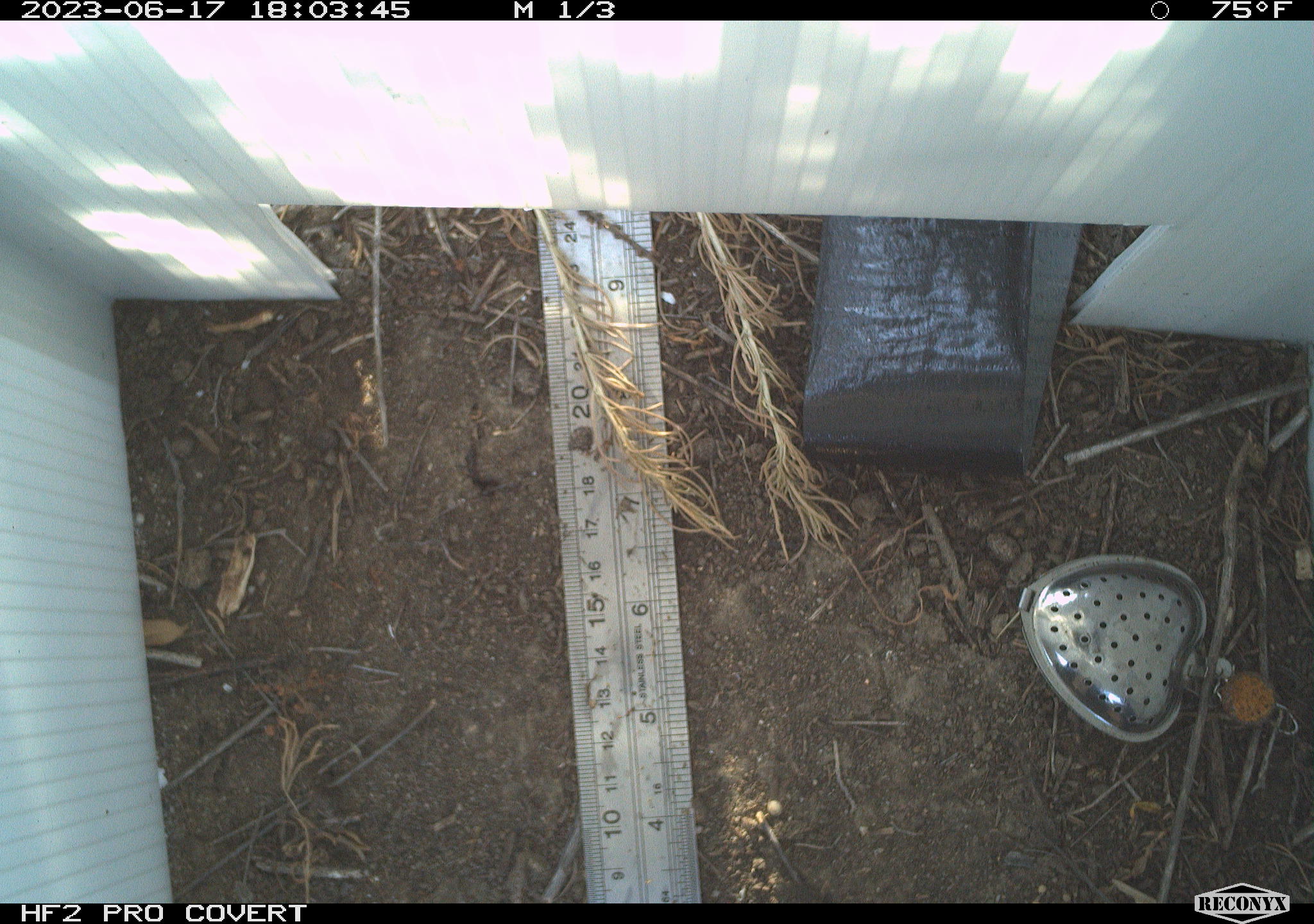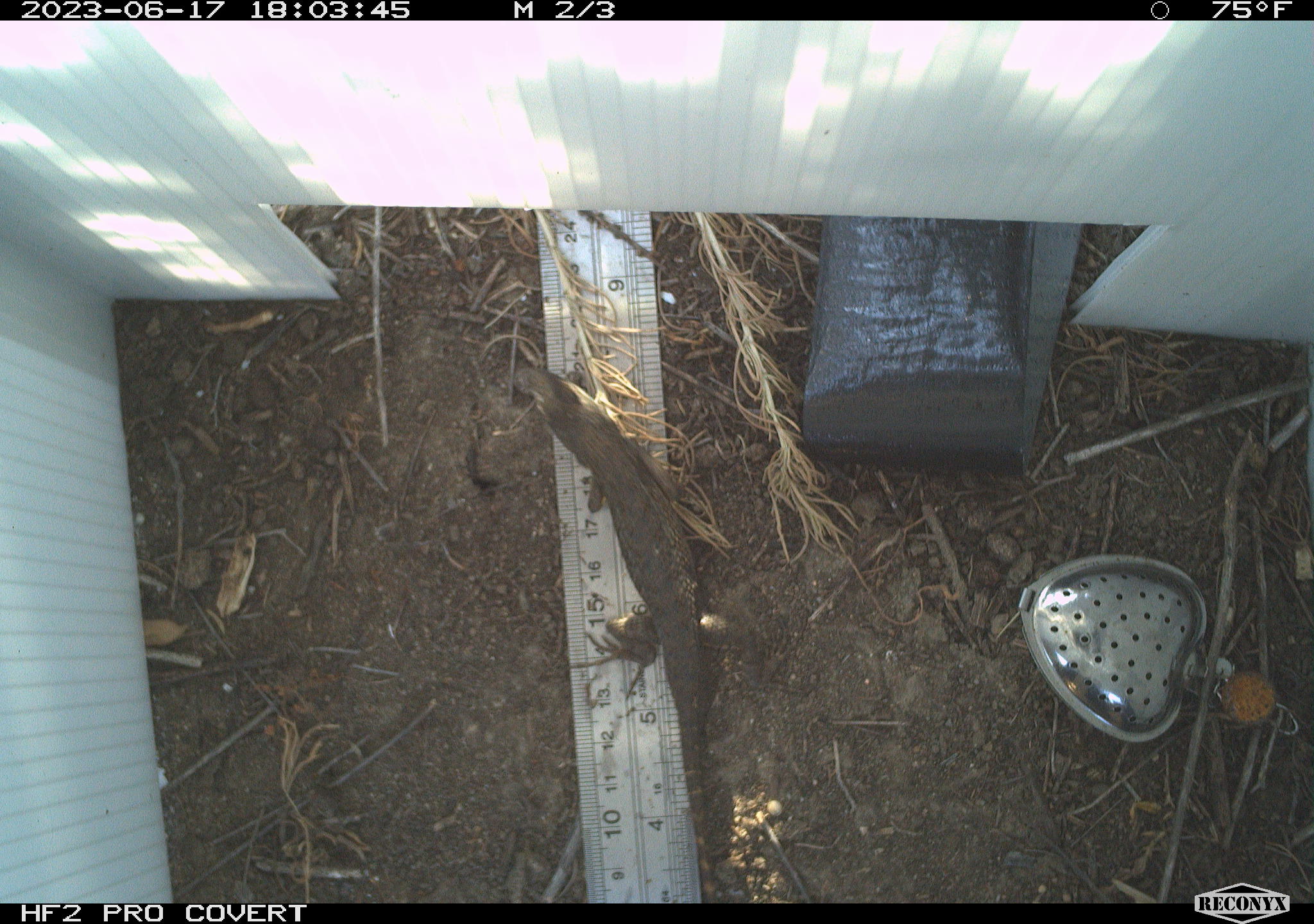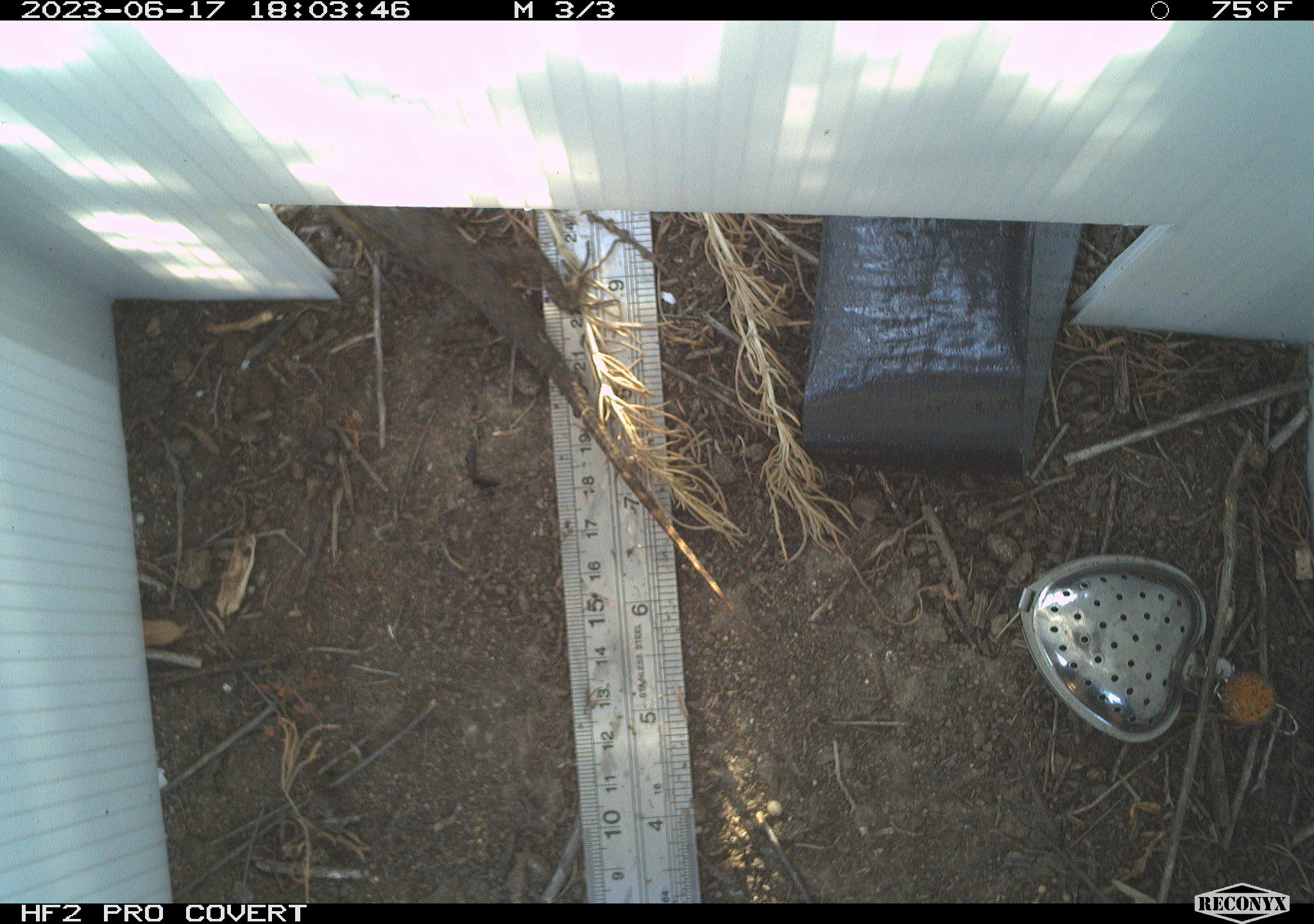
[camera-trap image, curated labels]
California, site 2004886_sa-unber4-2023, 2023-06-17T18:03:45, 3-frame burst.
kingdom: Animalia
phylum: Chordata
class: Reptilia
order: Squamata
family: Phrynosomatidae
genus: Sceloporus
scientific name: Sceloporus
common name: spiny lizards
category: sceloporus species